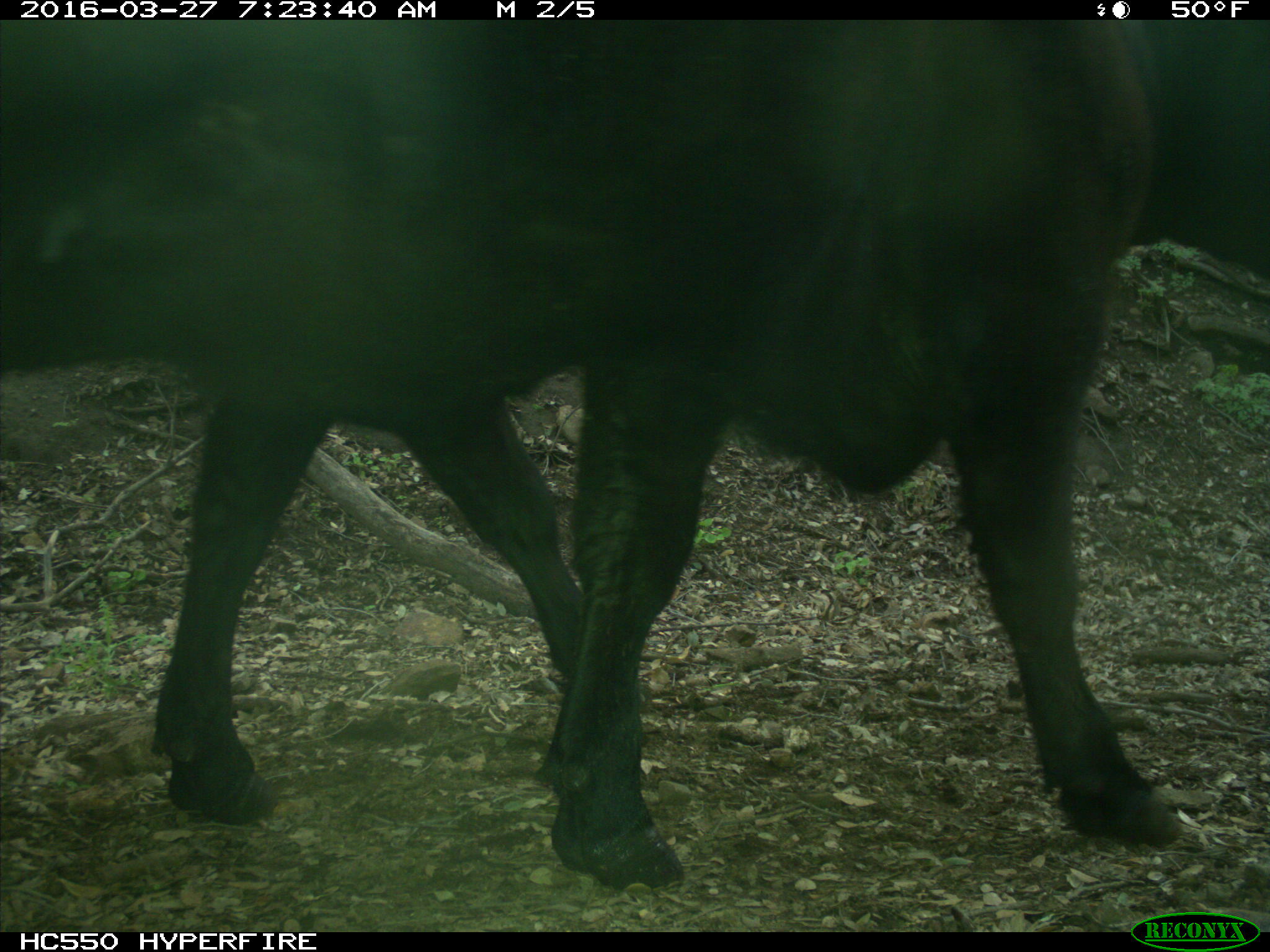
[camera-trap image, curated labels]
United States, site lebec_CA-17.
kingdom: Animalia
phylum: Chordata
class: Mammalia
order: Artiodactyla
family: Bovidae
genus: Bos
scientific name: Bos taurus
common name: domestic cow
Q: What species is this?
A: Bos taurus (domestic cow).